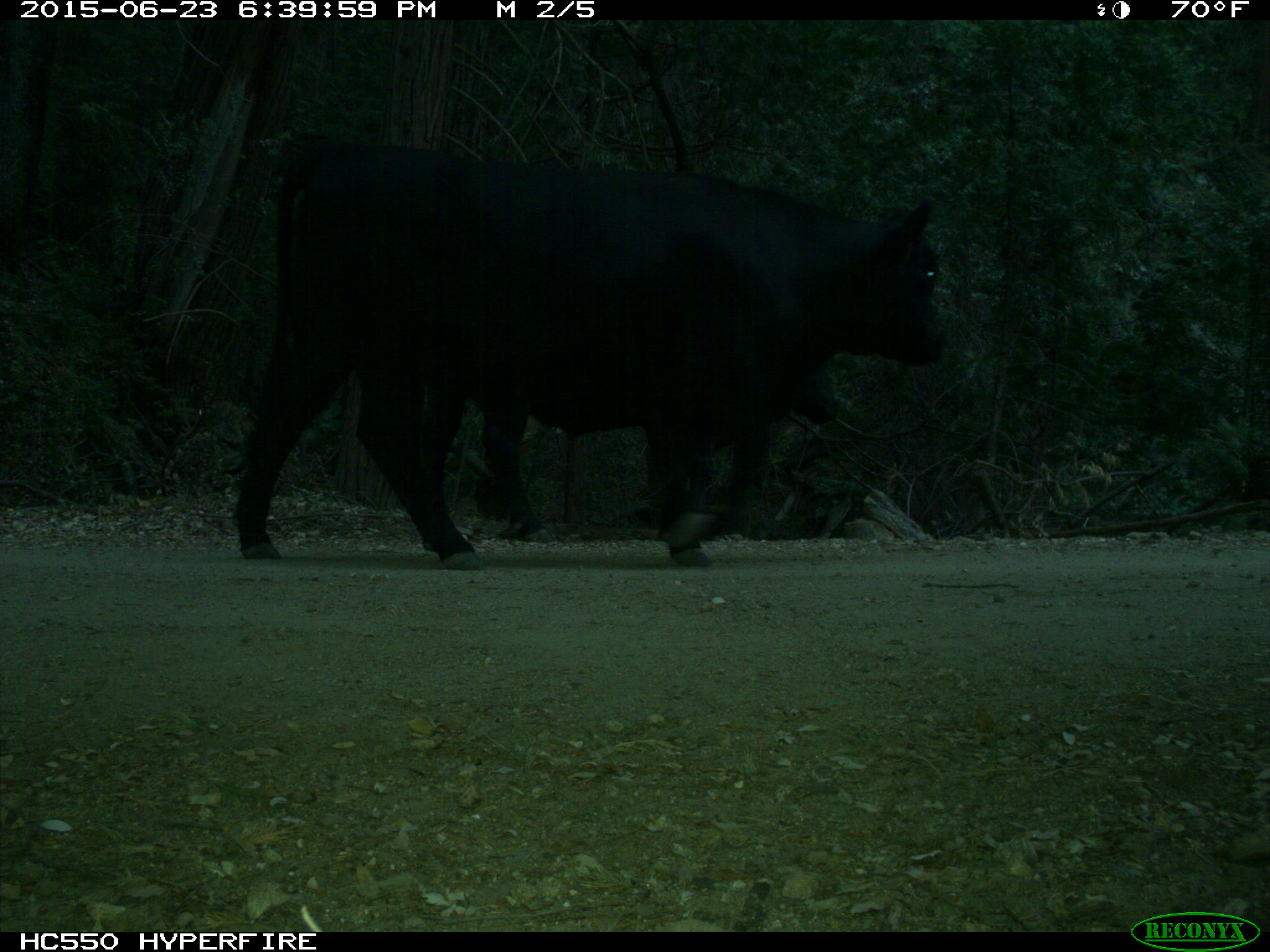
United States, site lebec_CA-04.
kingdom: Animalia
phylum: Chordata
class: Mammalia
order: Artiodactyla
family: Bovidae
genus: Bos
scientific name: Bos taurus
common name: domestic cow